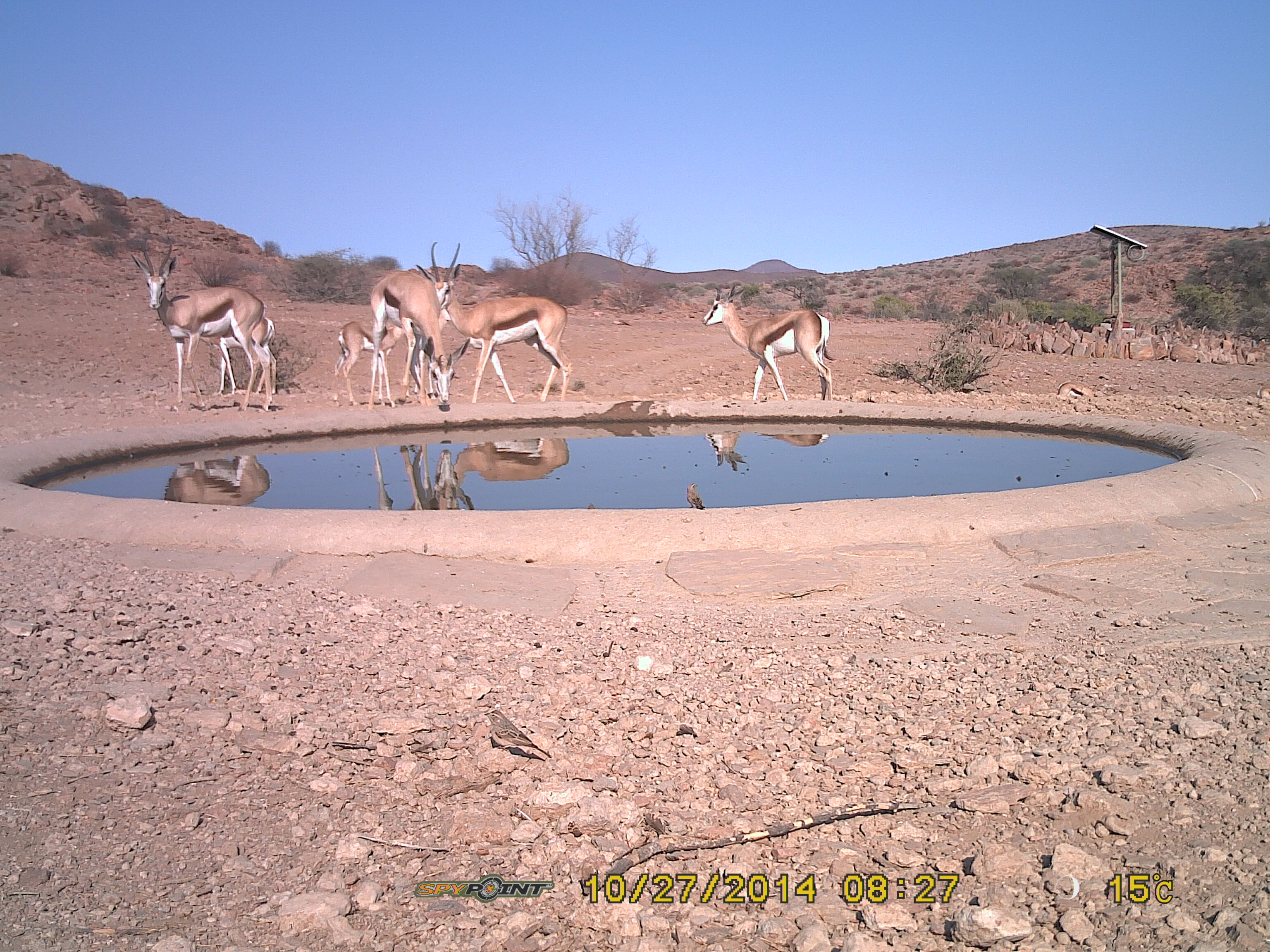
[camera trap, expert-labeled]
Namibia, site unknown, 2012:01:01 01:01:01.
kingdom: Animalia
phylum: Chordata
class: Mammalia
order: Artiodactyla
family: Bovidae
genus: Antidorcas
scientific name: Antidorcas marsupialis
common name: springbok